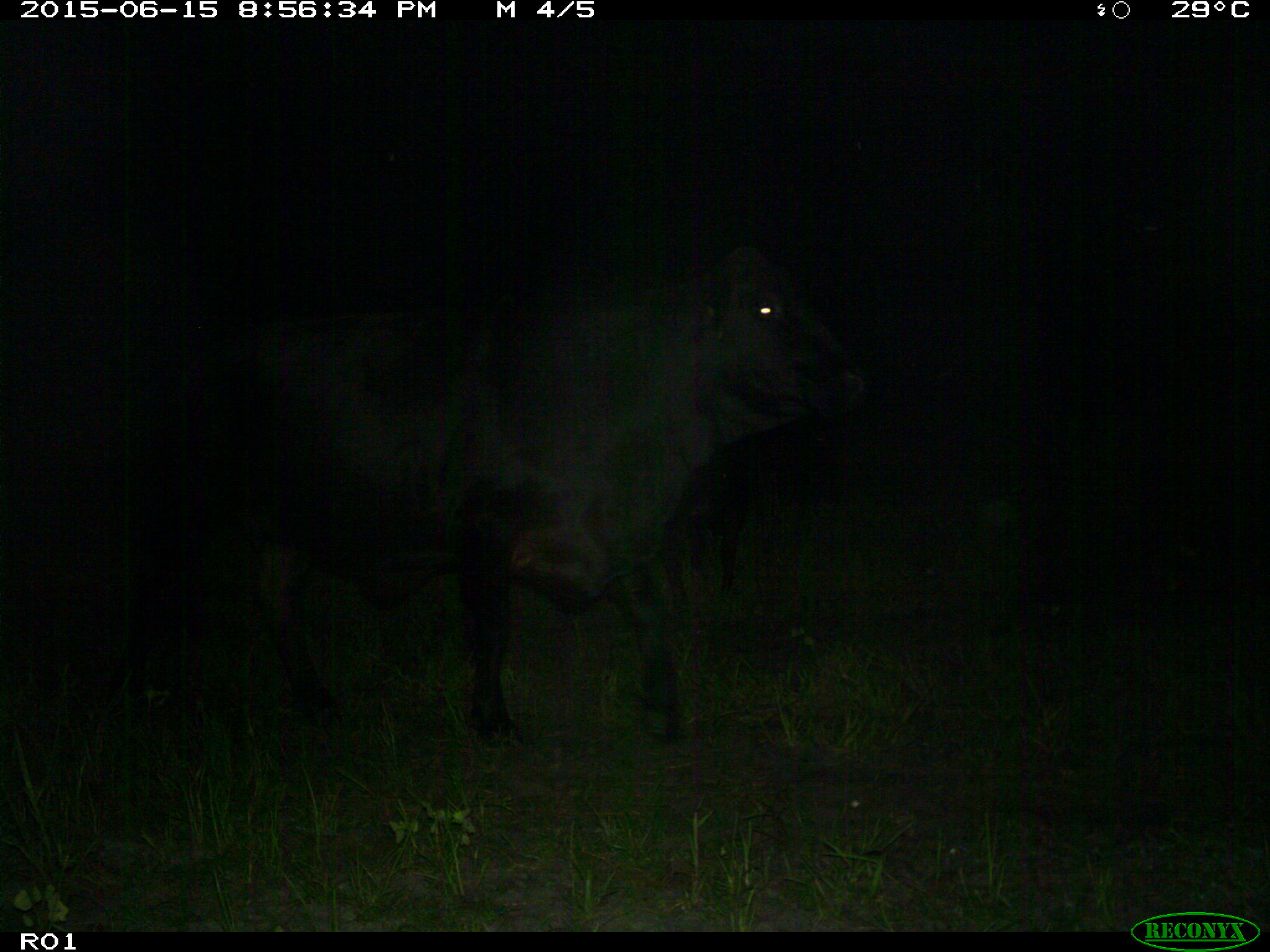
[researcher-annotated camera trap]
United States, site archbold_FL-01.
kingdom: Animalia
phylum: Chordata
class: Mammalia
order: Artiodactyla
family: Bovidae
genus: Bos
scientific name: Bos taurus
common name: domestic cow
Bos taurus (domestic cow).